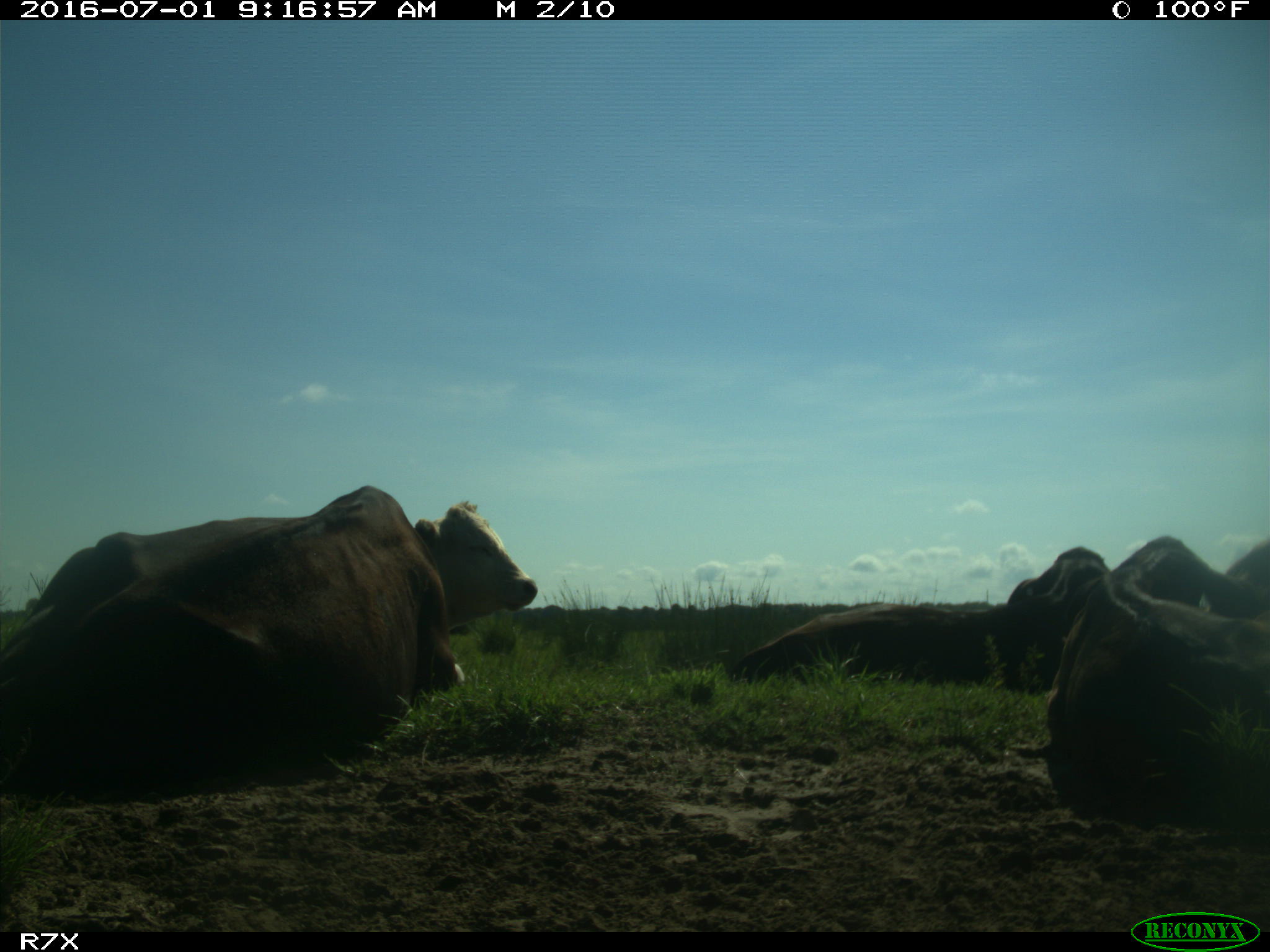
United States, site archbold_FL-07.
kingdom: Animalia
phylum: Chordata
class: Mammalia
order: Artiodactyla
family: Bovidae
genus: Bos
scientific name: Bos taurus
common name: domestic cow